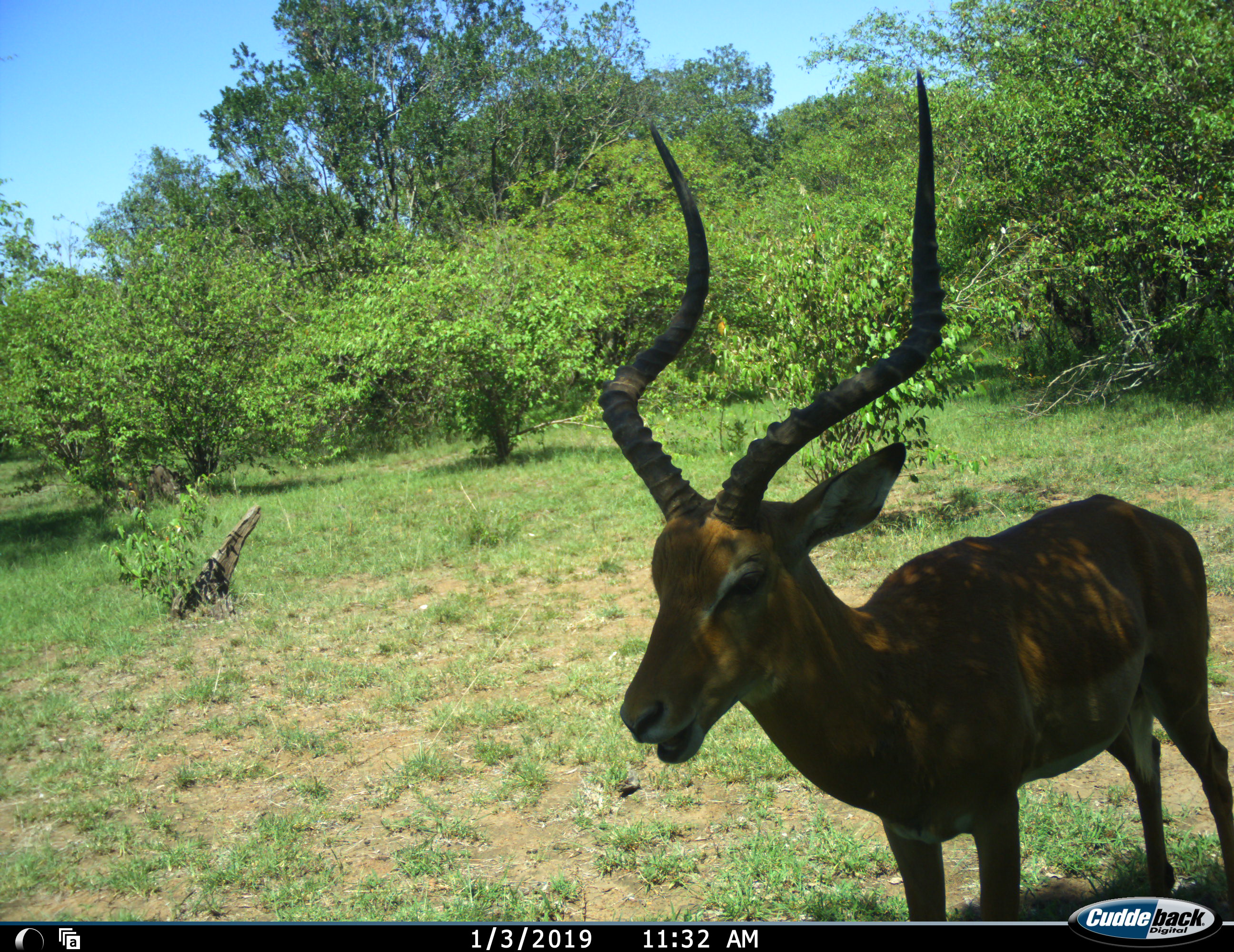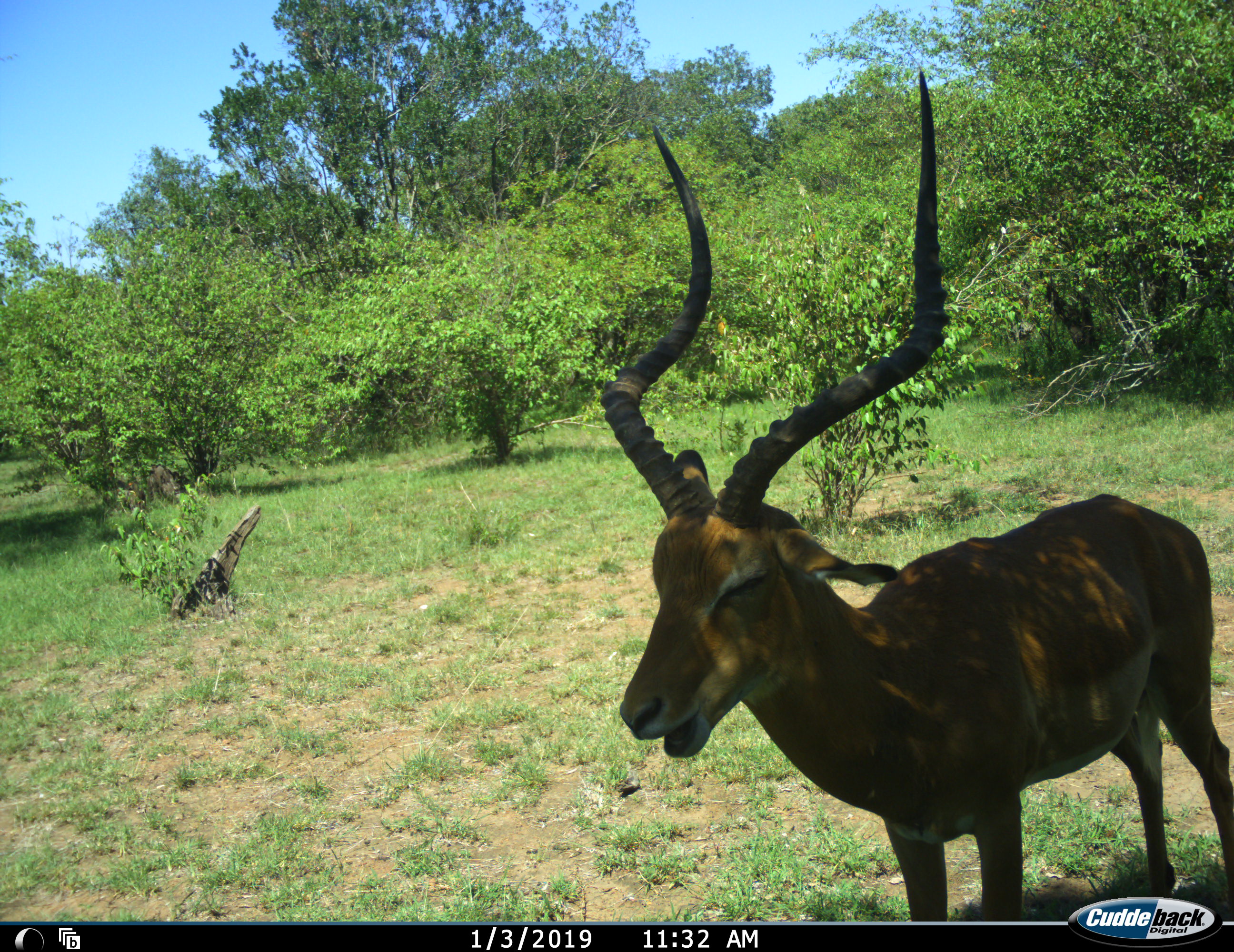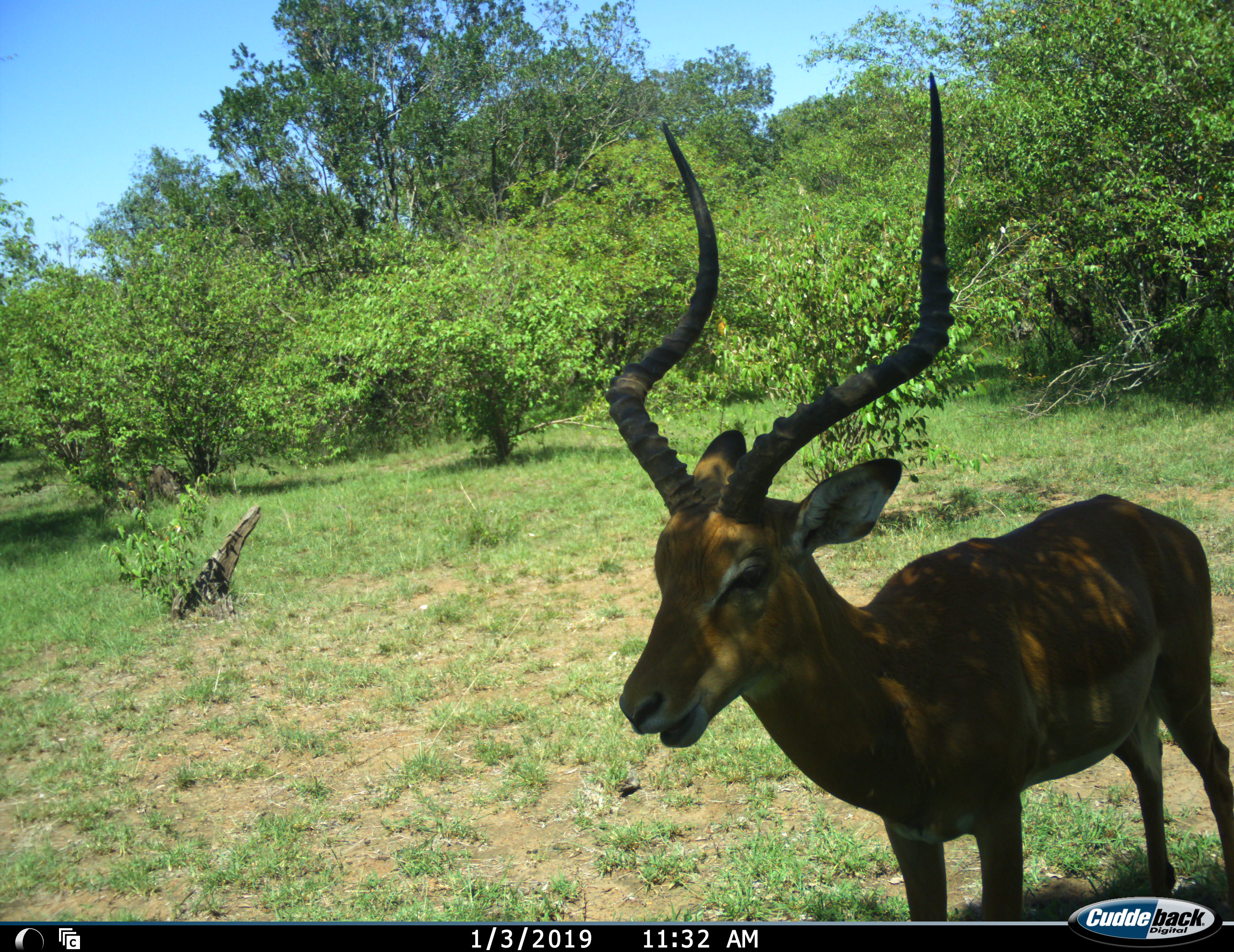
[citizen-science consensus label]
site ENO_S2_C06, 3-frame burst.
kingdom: Animalia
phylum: Chordata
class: Mammalia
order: Artiodactyla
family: Bovidae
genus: Aepyceros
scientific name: Aepyceros melampus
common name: impala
Impala (Aepyceros melampus), count 1. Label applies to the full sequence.